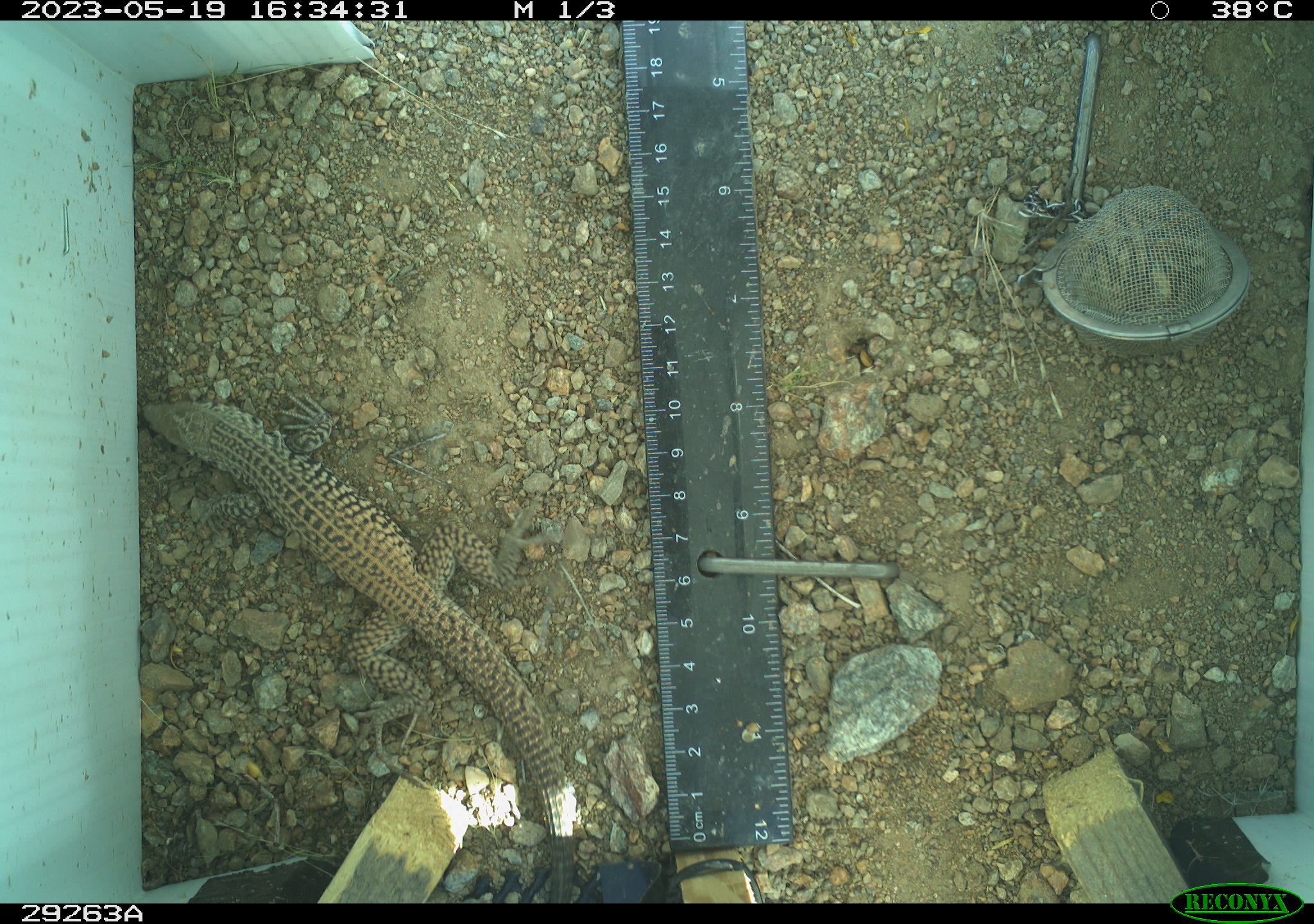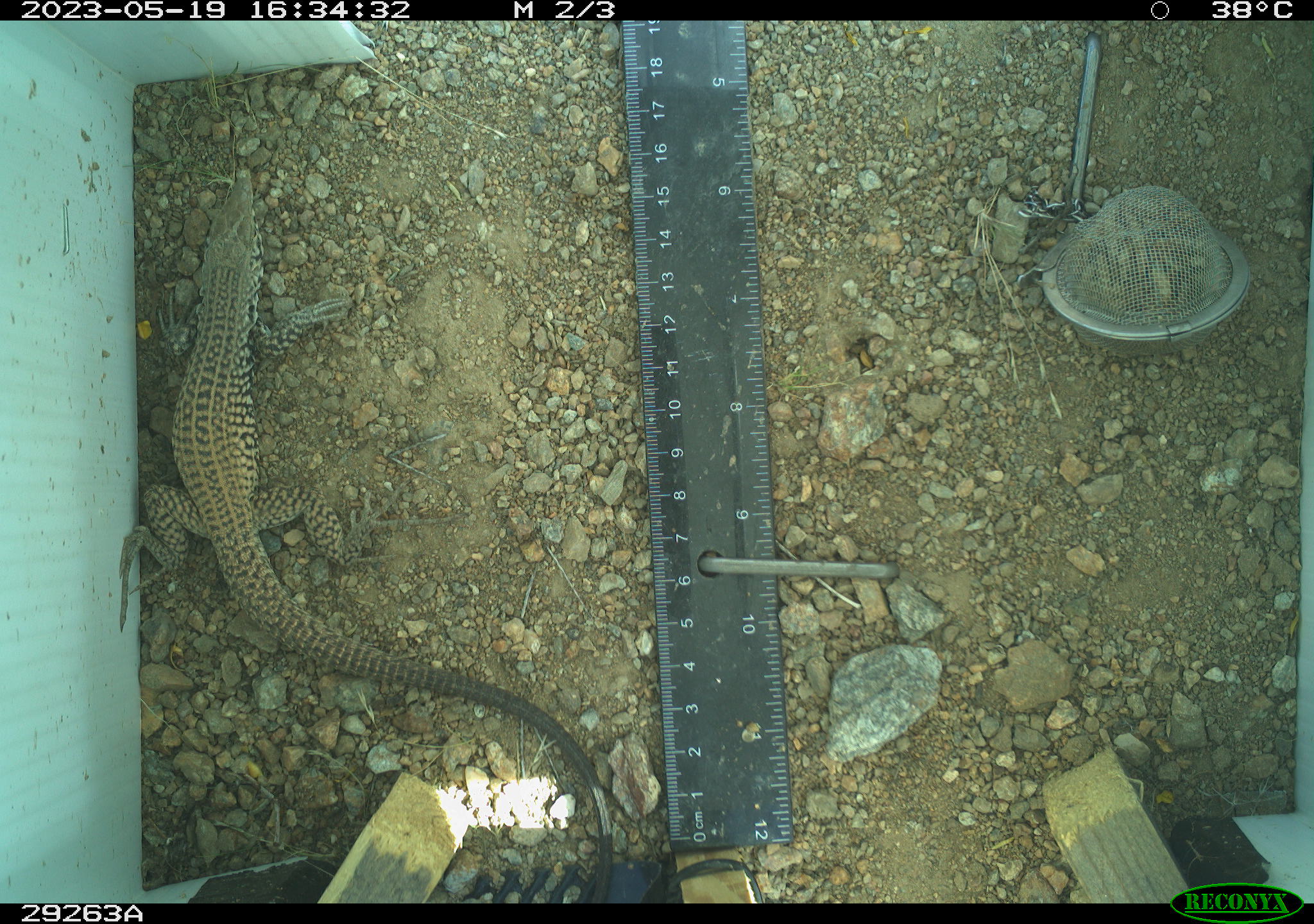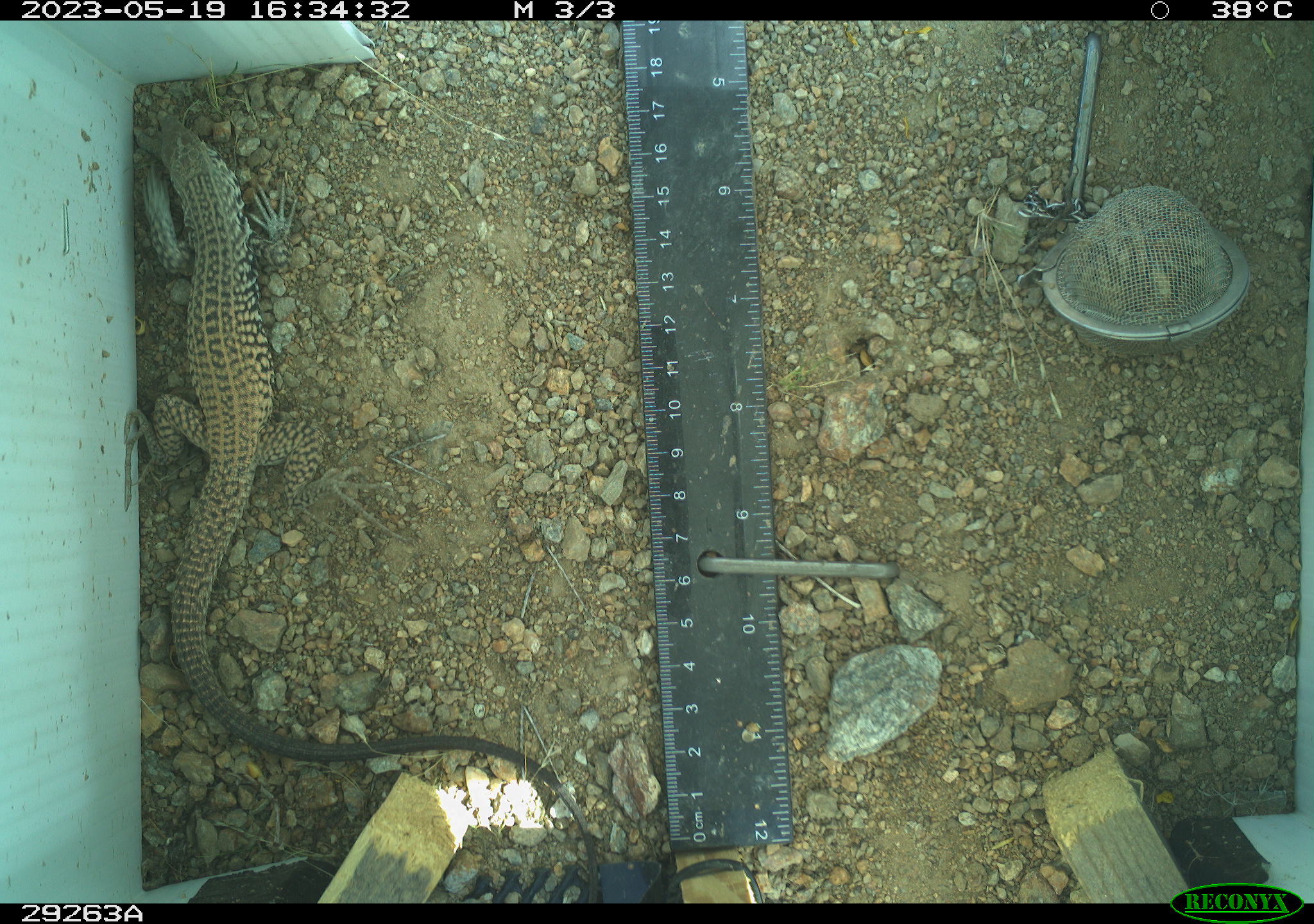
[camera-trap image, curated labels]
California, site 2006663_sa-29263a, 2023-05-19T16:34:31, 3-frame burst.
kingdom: Animalia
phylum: Chordata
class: Reptilia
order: Squamata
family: Teiidae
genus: Aspidoscelis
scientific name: Aspidoscelis tigris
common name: western whiptail